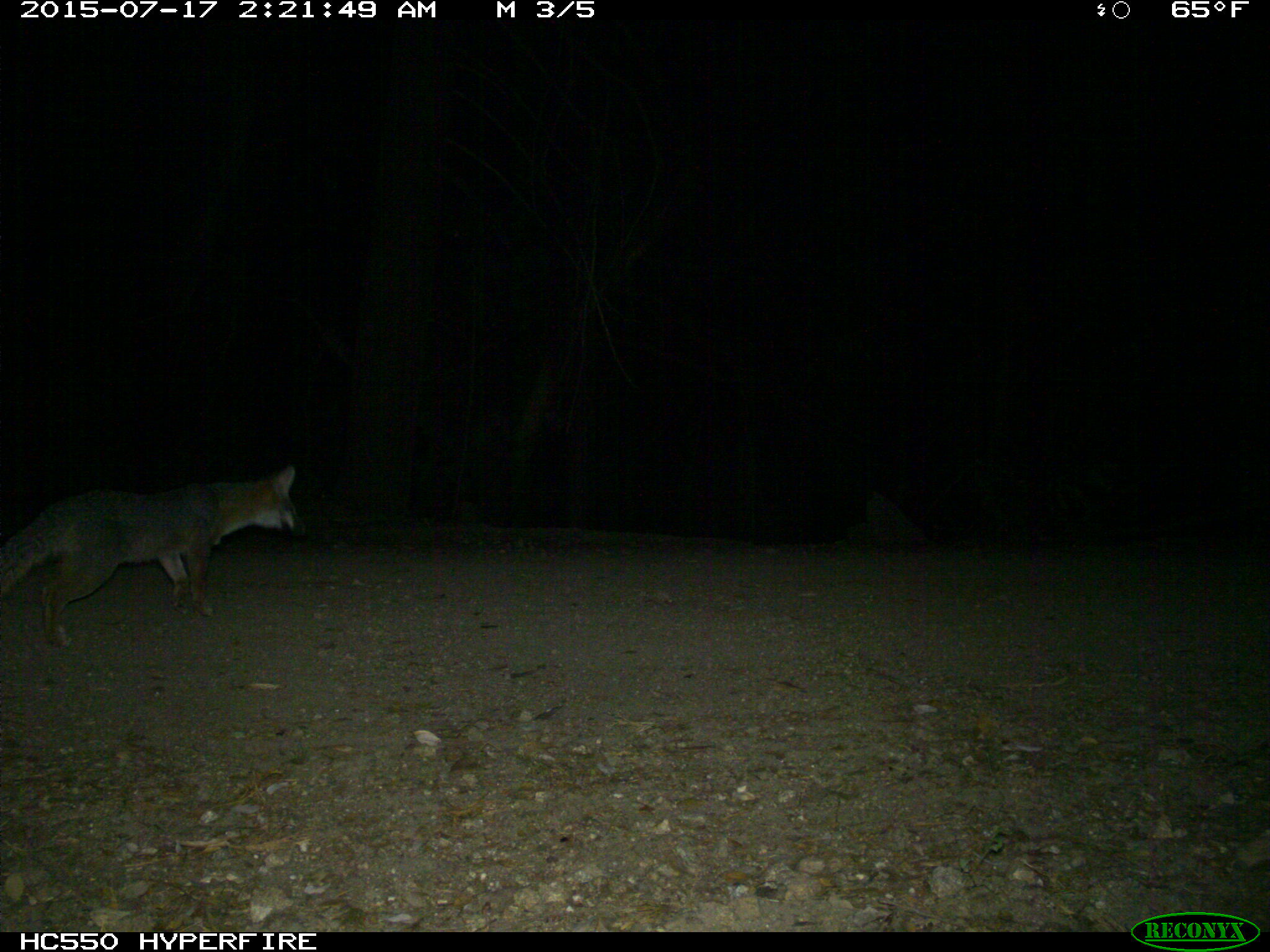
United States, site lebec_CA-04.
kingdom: Animalia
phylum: Chordata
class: Mammalia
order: Carnivora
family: Canidae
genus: Urocyon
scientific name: Urocyon cinereoargenteus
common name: gray fox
Urocyon cinereoargenteus (gray fox).